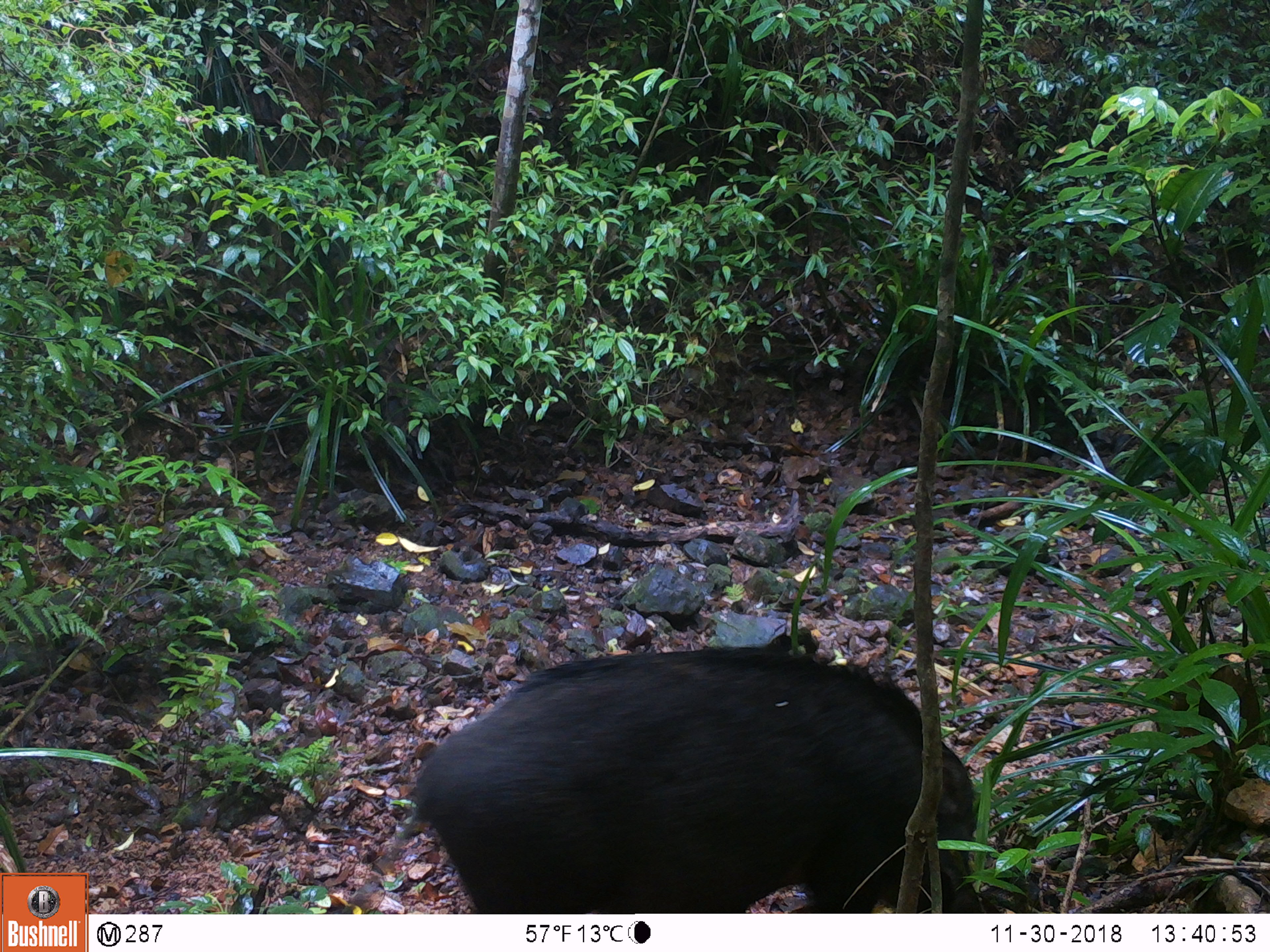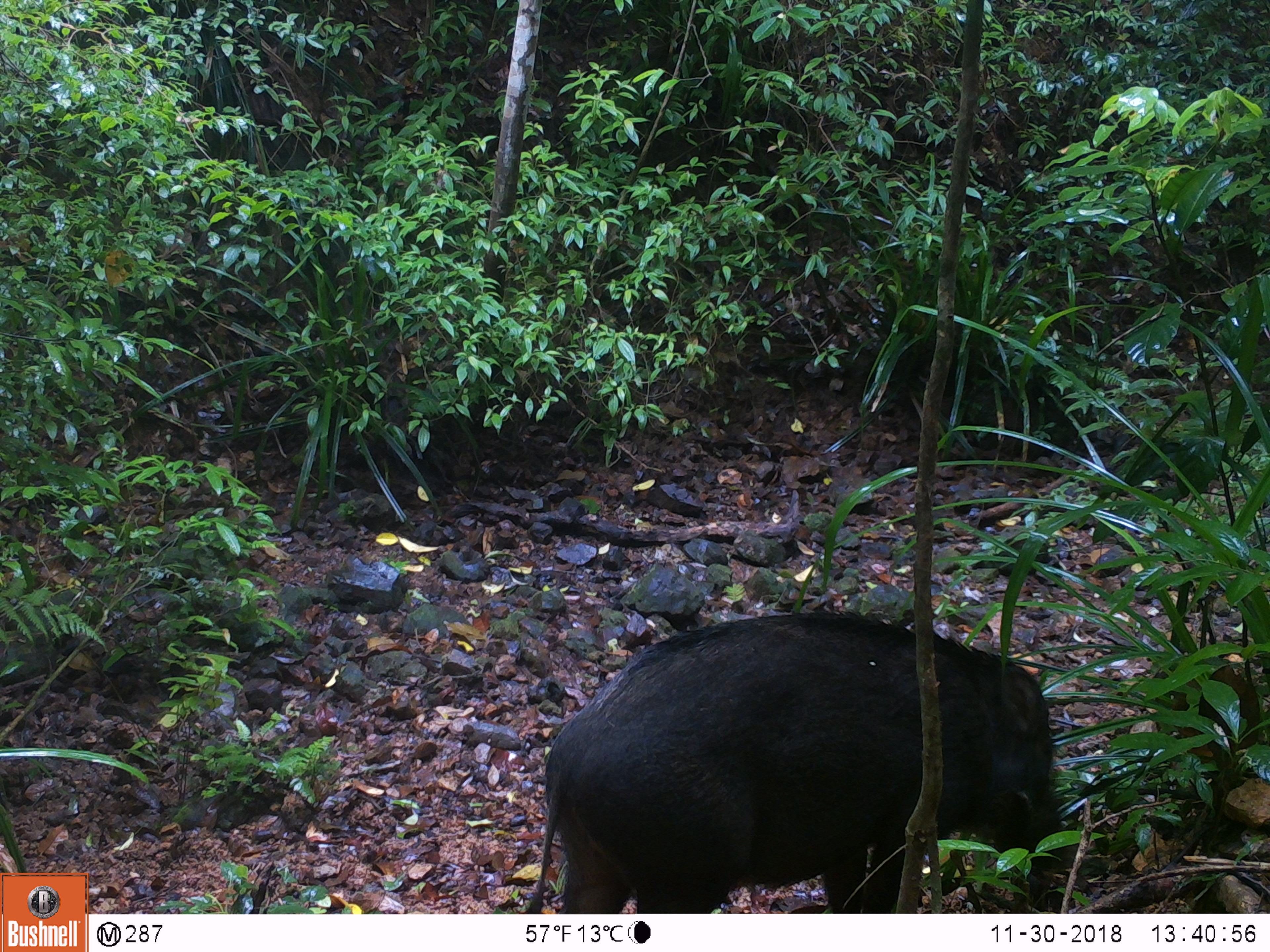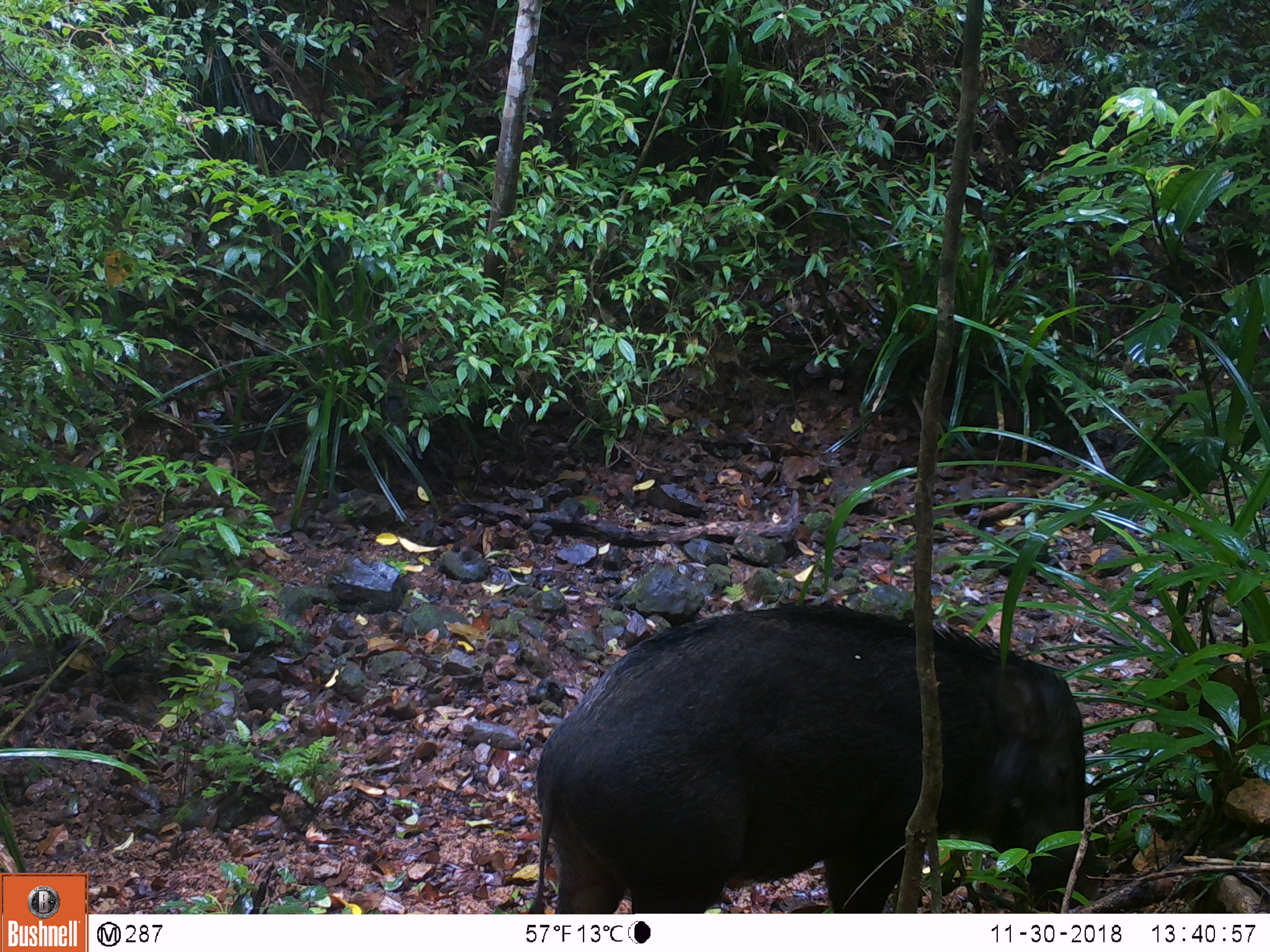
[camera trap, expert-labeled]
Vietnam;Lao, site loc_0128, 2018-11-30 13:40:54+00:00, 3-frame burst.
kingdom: Animalia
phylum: Chordata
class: Mammalia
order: Artiodactyla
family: Suidae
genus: Sus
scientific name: Sus scrofa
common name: eurasian wild pig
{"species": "eurasian wild pig (Sus scrofa)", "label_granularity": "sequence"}